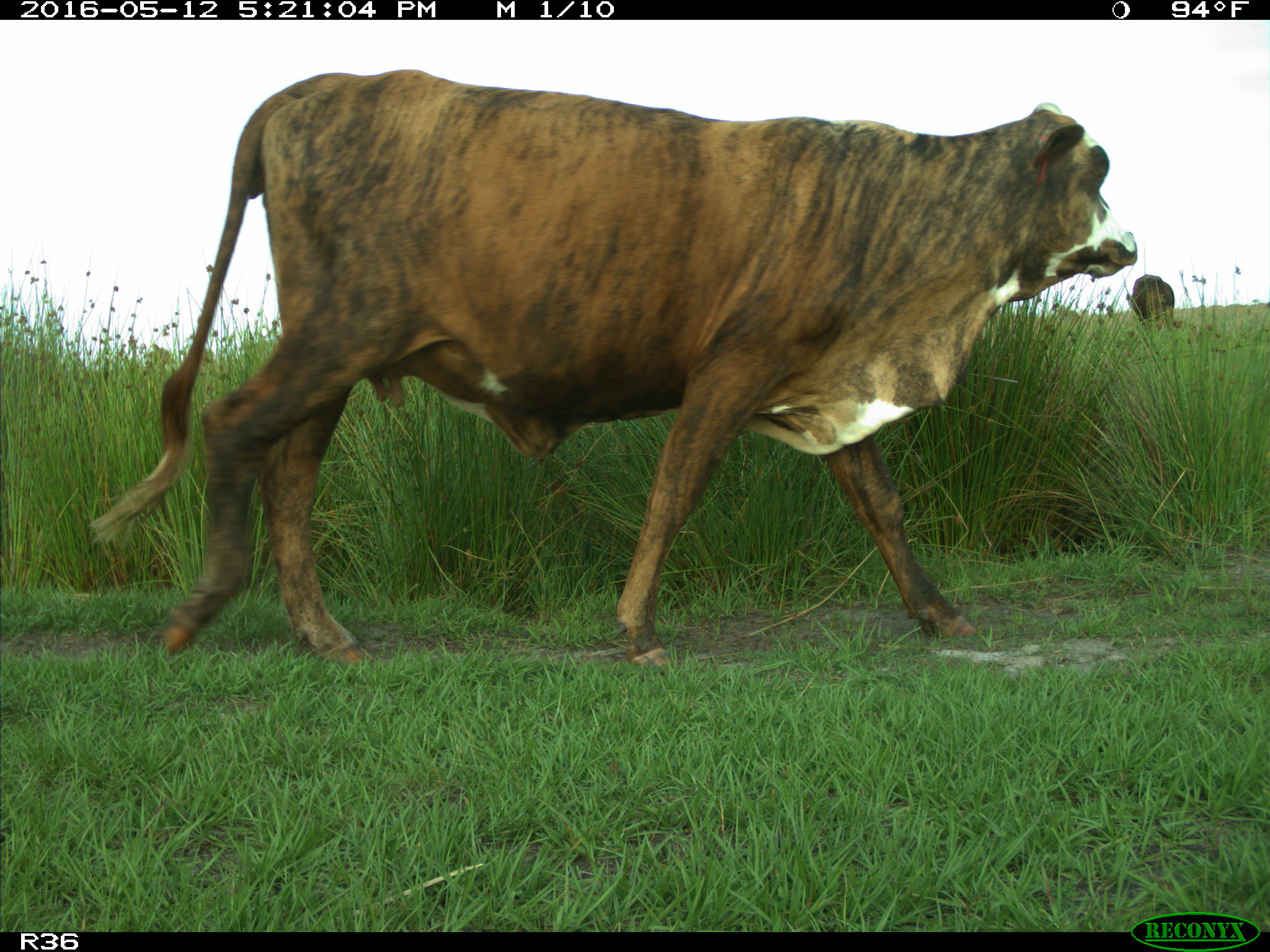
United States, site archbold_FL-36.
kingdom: Animalia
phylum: Chordata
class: Mammalia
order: Artiodactyla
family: Bovidae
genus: Bos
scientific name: Bos taurus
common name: domestic cow